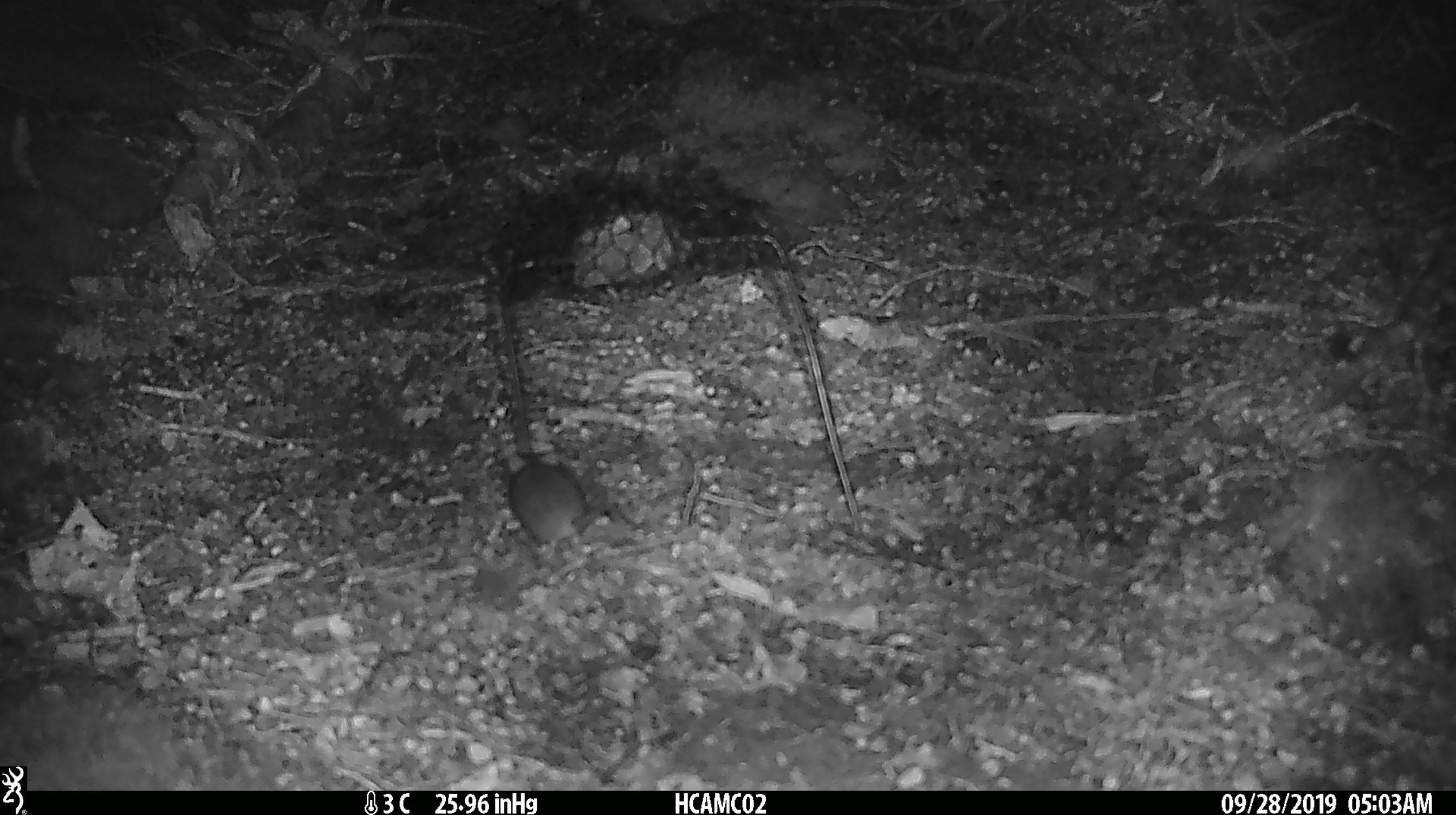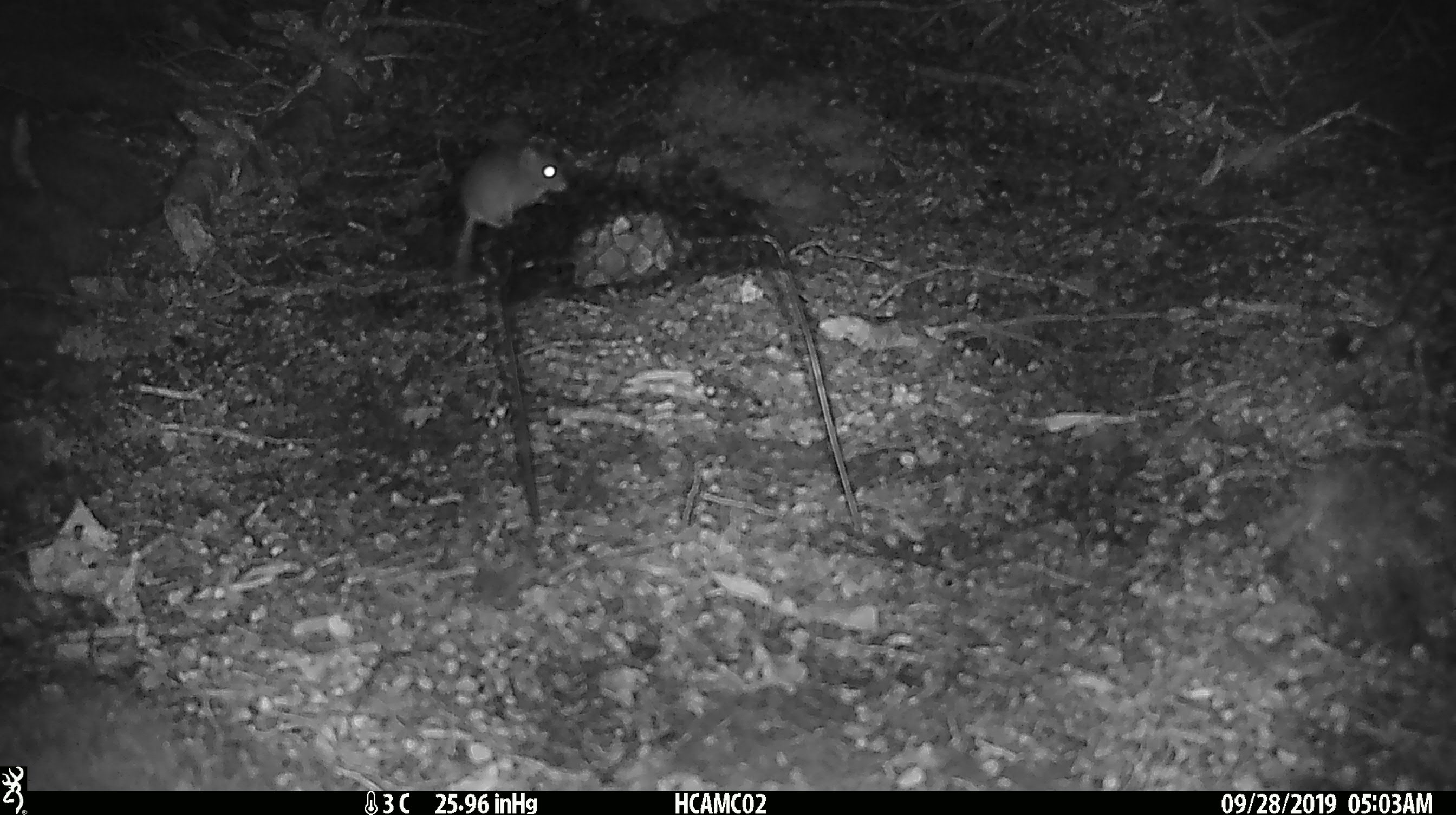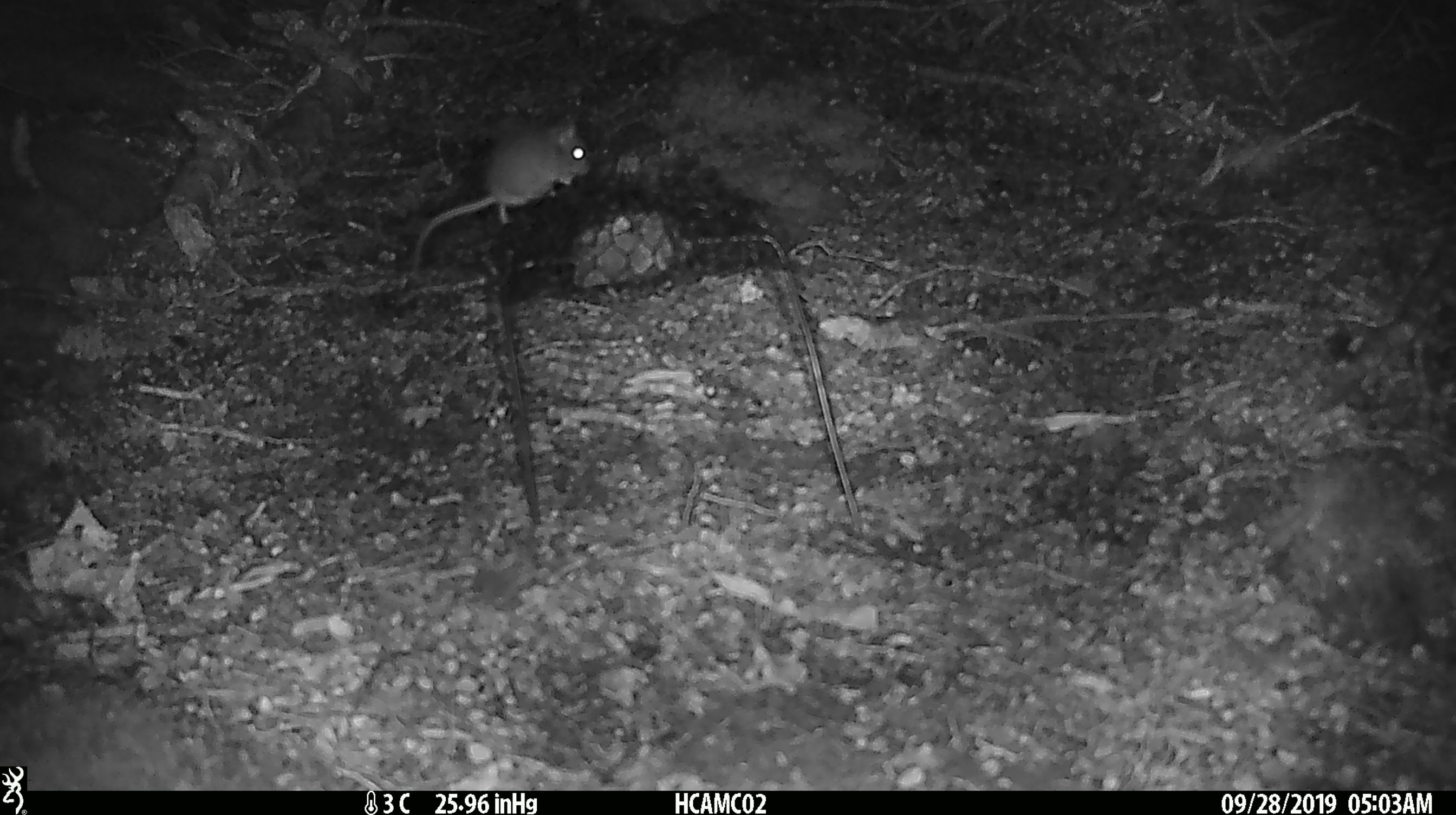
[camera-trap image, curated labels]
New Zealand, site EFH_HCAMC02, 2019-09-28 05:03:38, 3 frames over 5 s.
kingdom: Animalia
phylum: Chordata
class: Mammalia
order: Rodentia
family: Muridae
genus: Mus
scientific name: Mus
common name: mouse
Mouse (Mus).